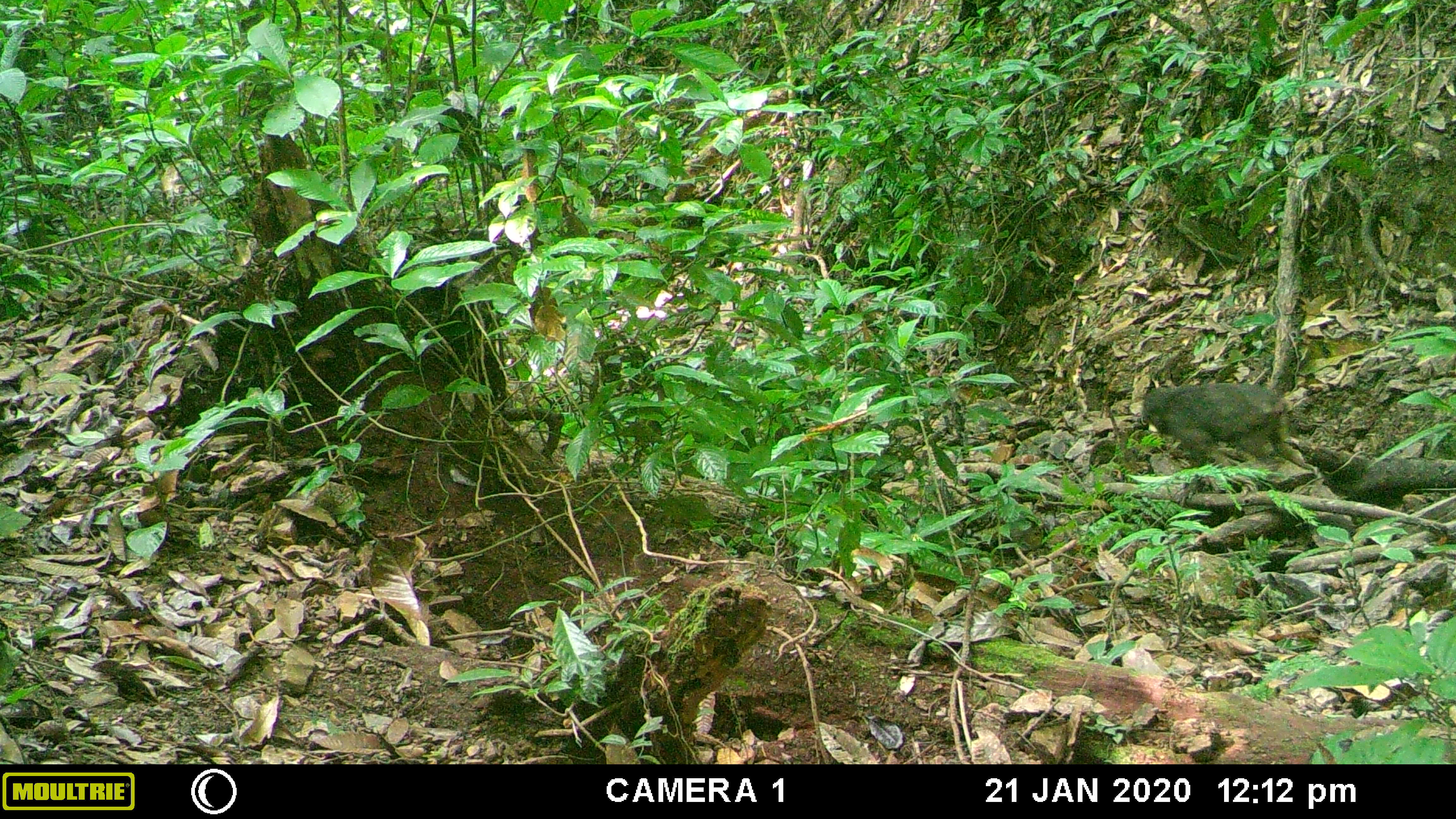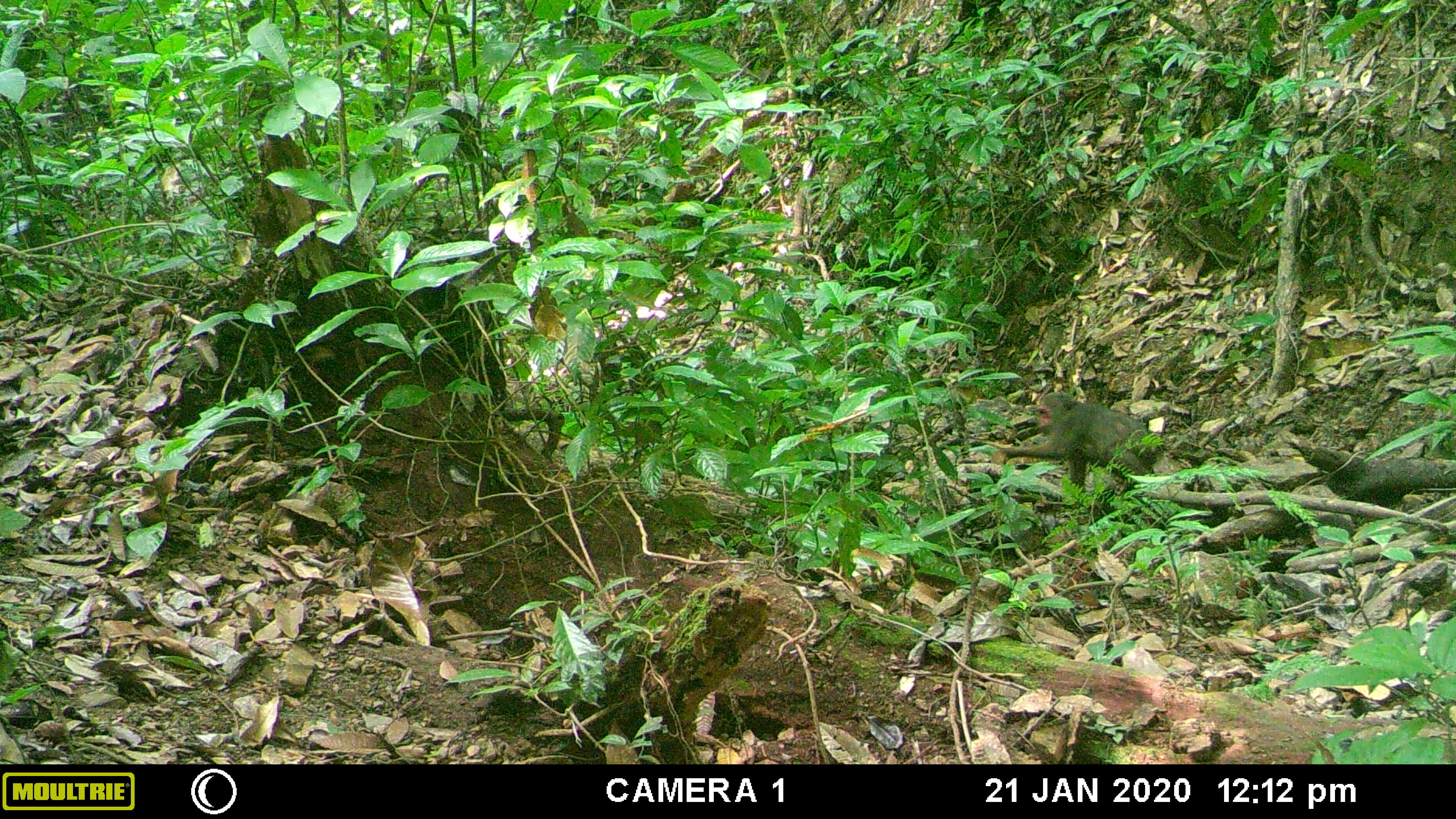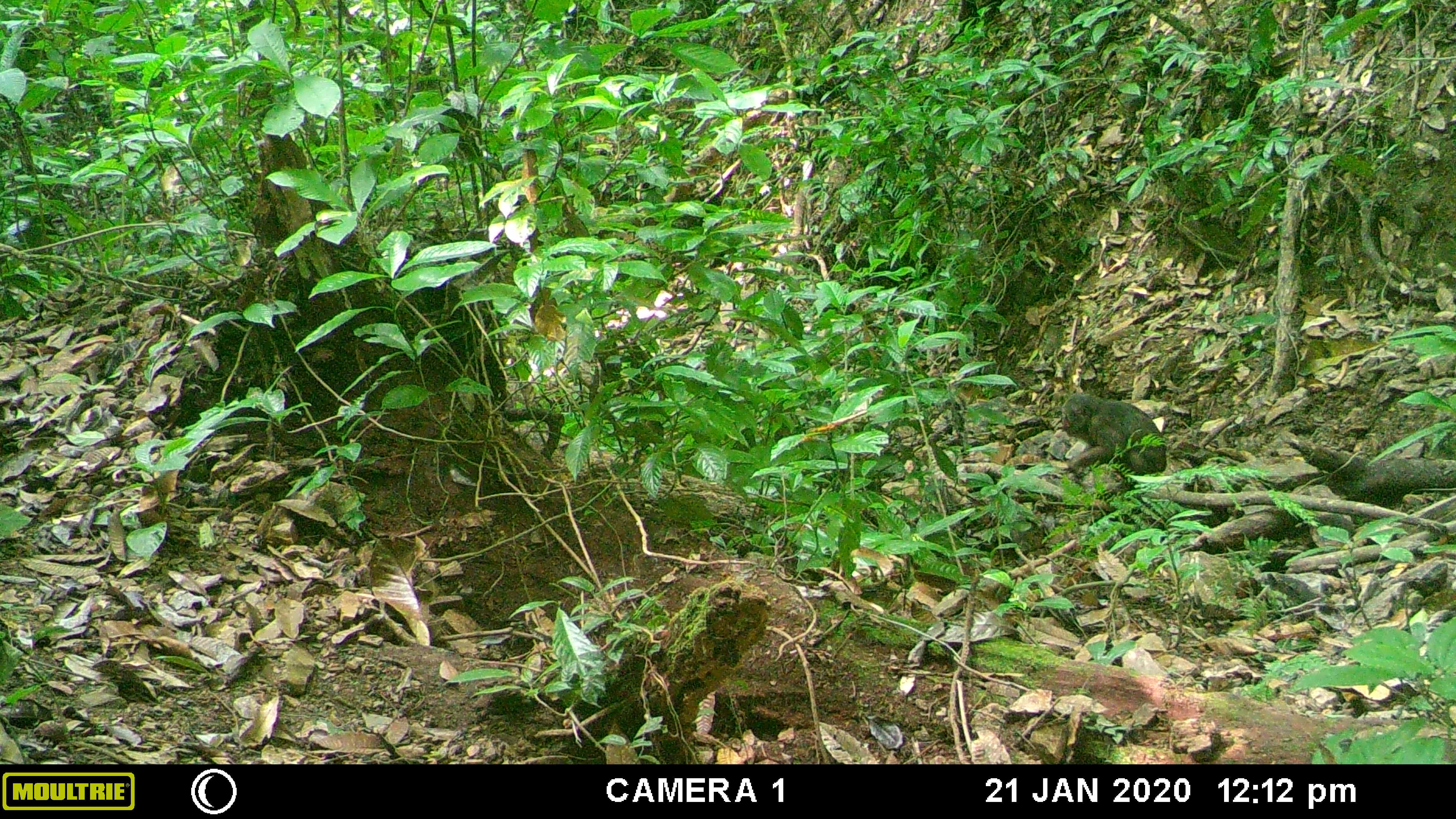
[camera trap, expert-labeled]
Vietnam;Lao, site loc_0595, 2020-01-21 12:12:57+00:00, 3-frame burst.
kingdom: Animalia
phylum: Chordata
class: Mammalia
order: Primates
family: Cercopithecidae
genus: Macaca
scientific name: Macaca arctoides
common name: stump-tailed macaque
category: stump tailed macaque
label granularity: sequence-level